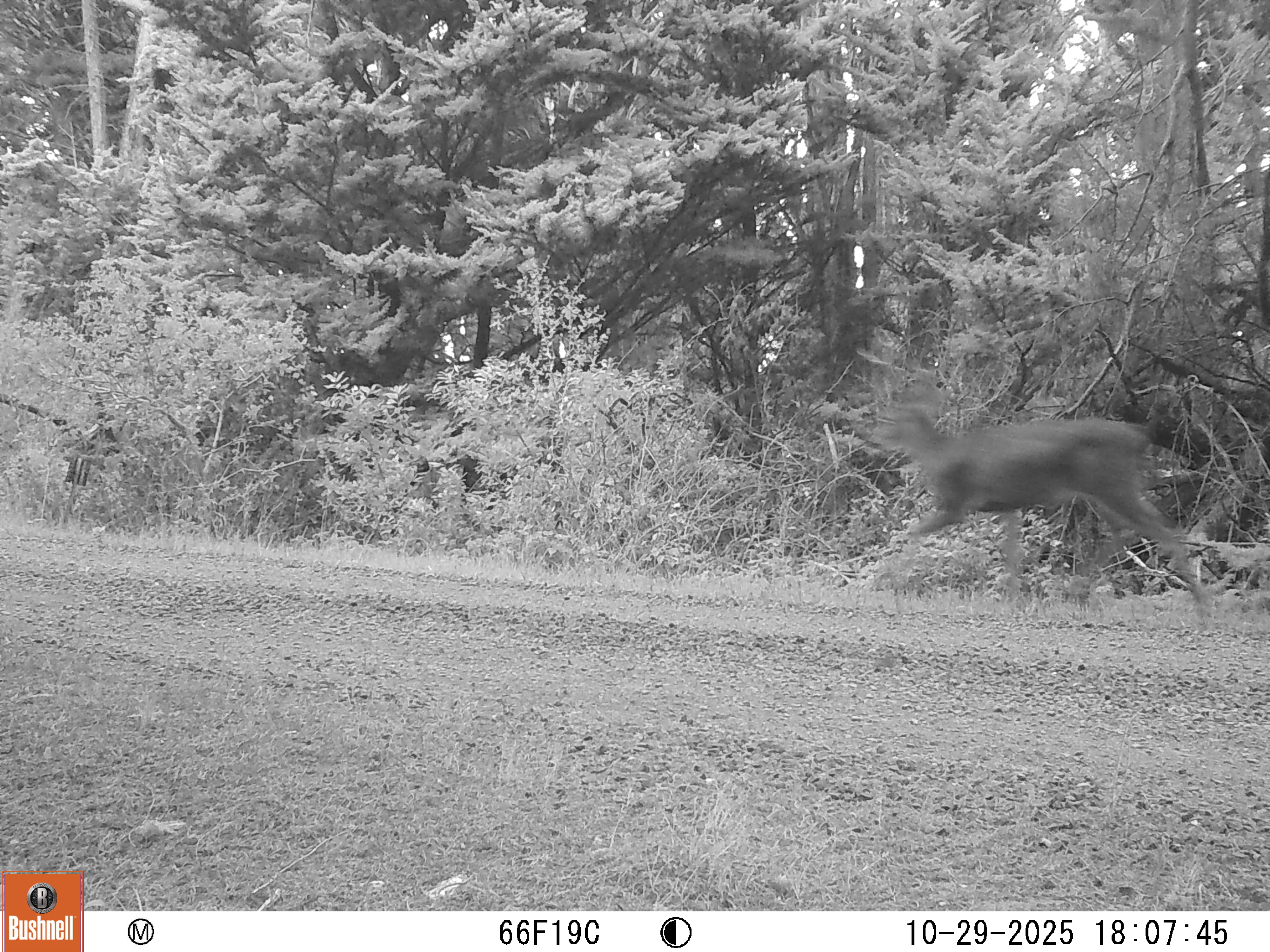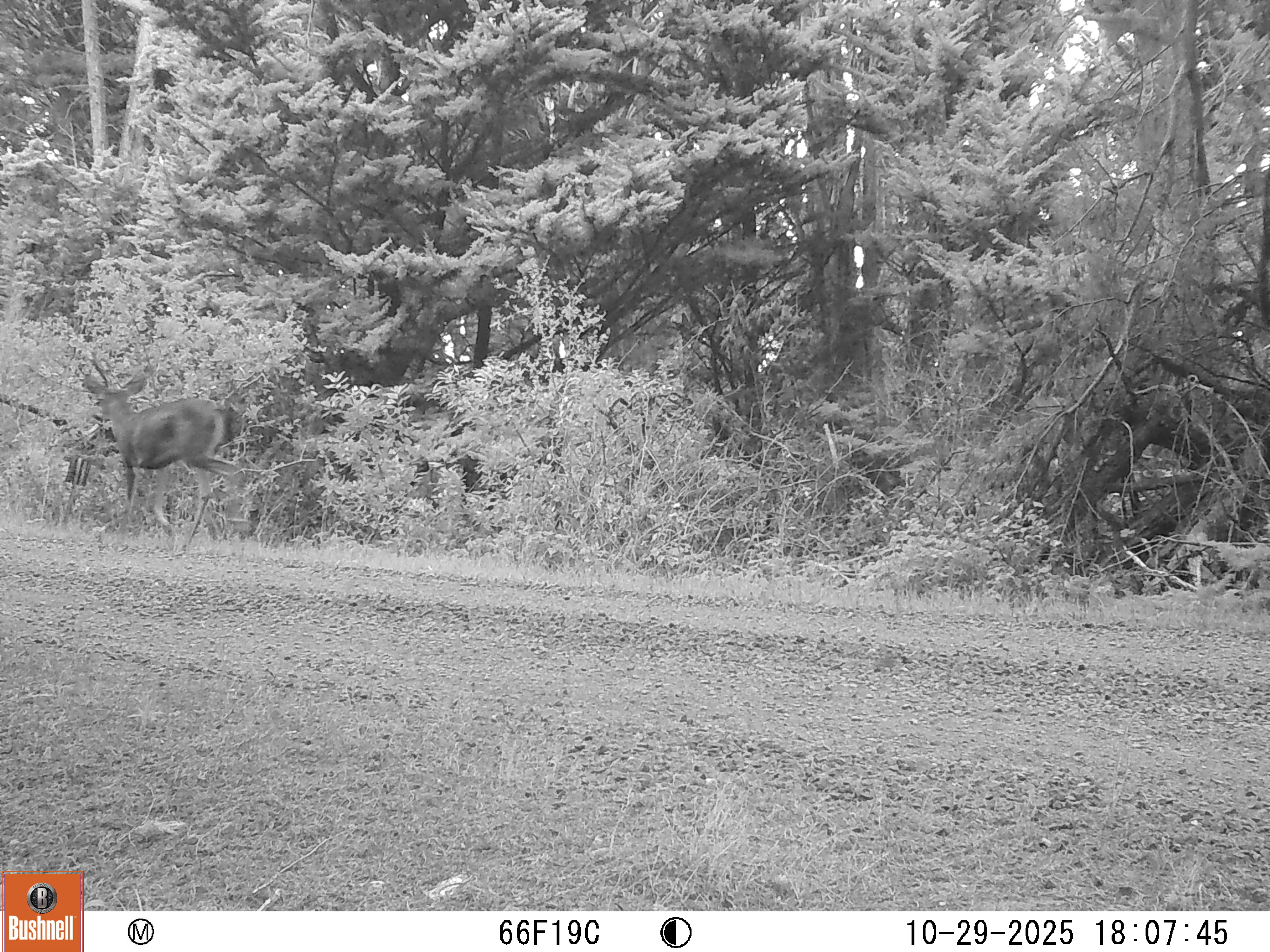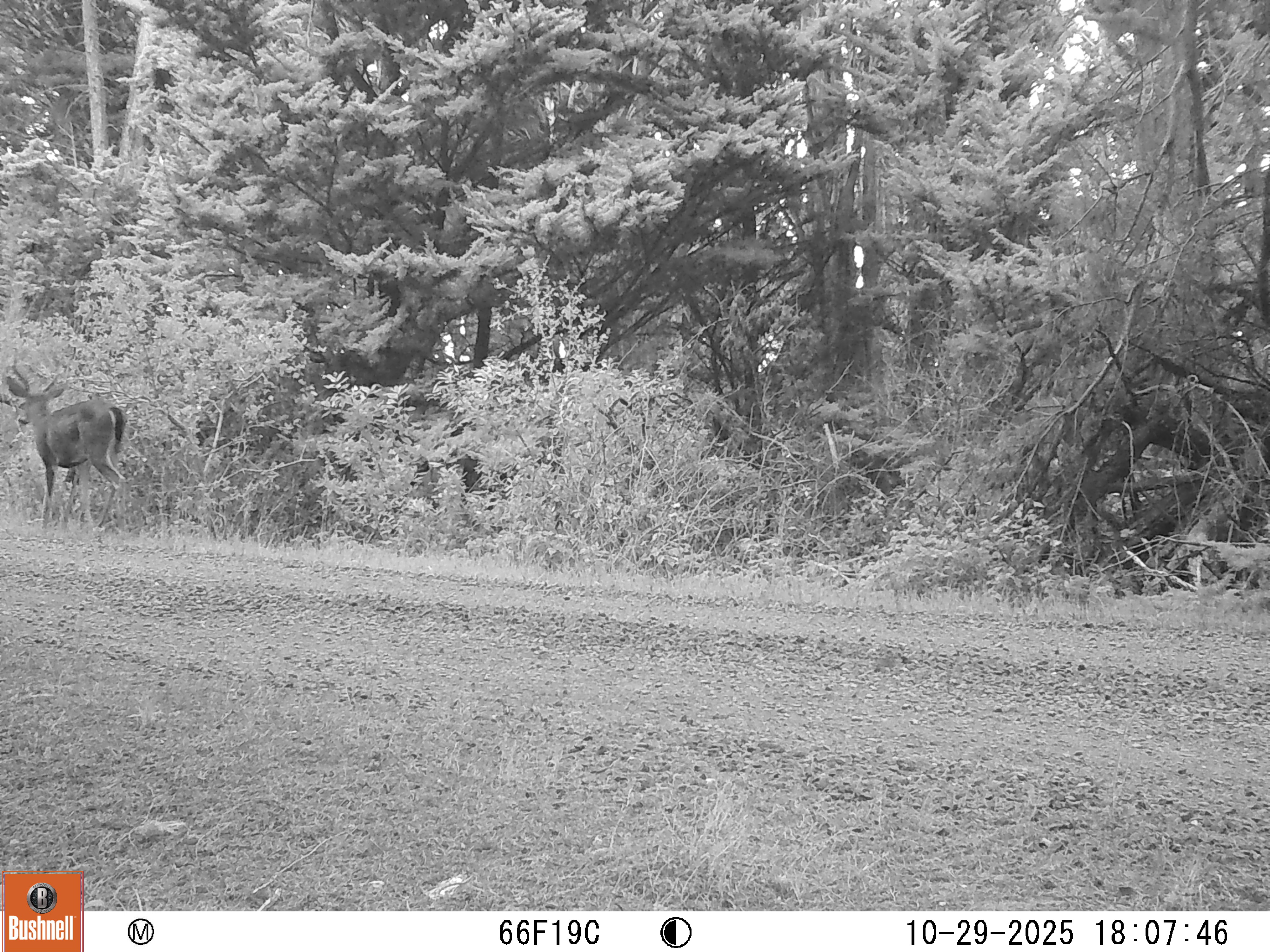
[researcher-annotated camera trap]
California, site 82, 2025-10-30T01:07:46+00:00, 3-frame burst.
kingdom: Animalia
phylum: Chordata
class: Mammalia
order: Artiodactyla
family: Cervidae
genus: Odocoileus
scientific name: Odocoileus hemionus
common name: mule deer